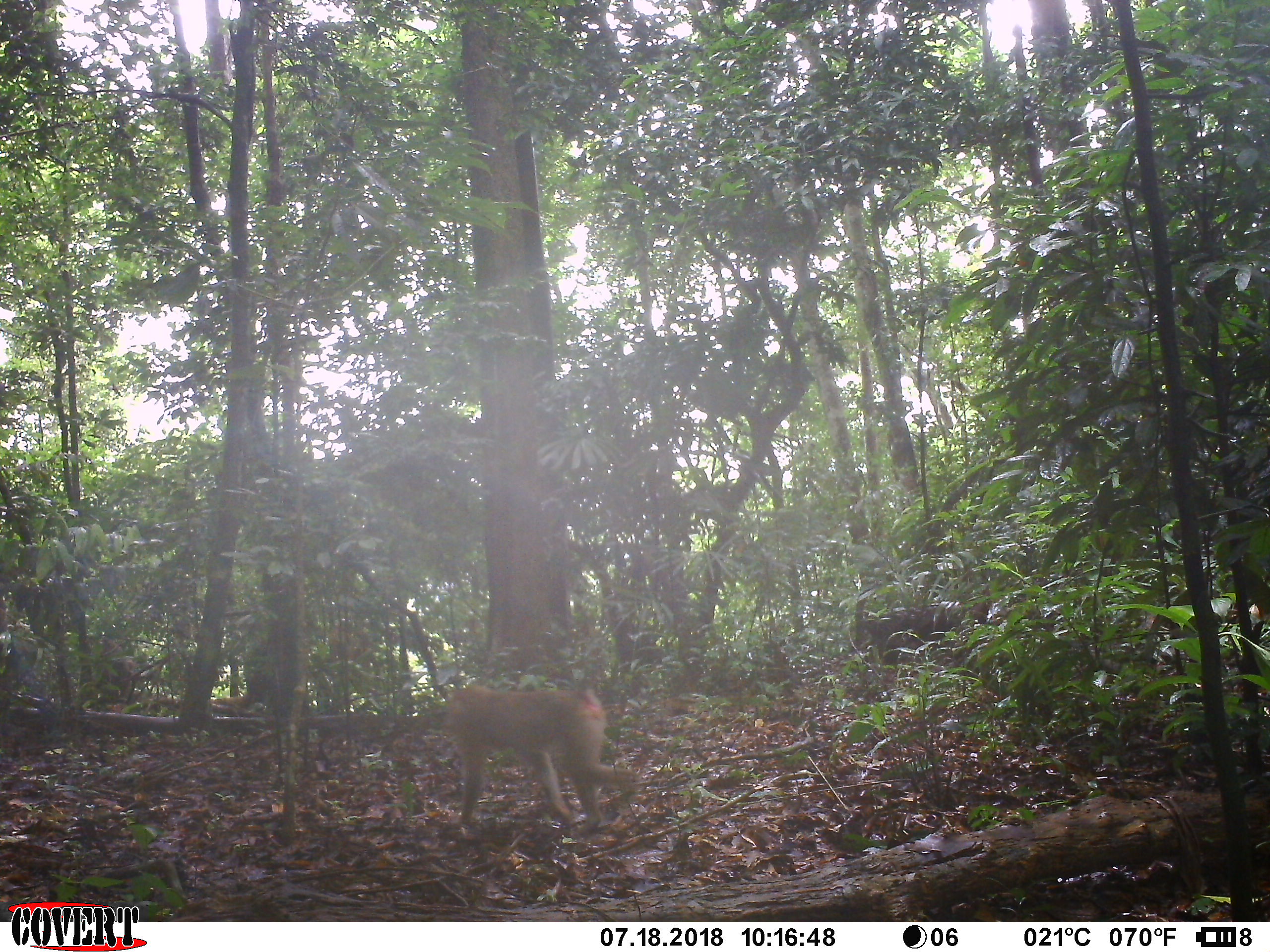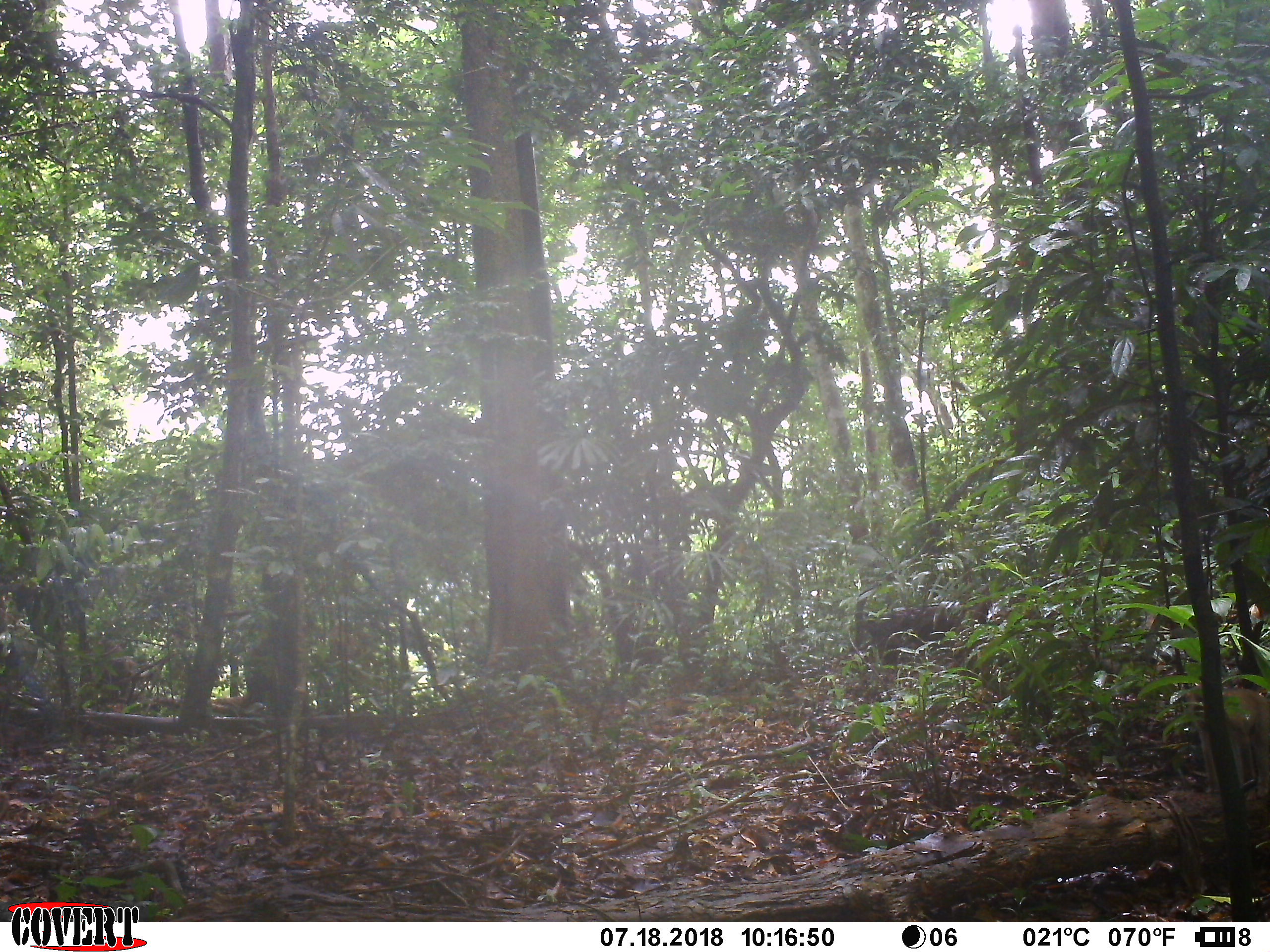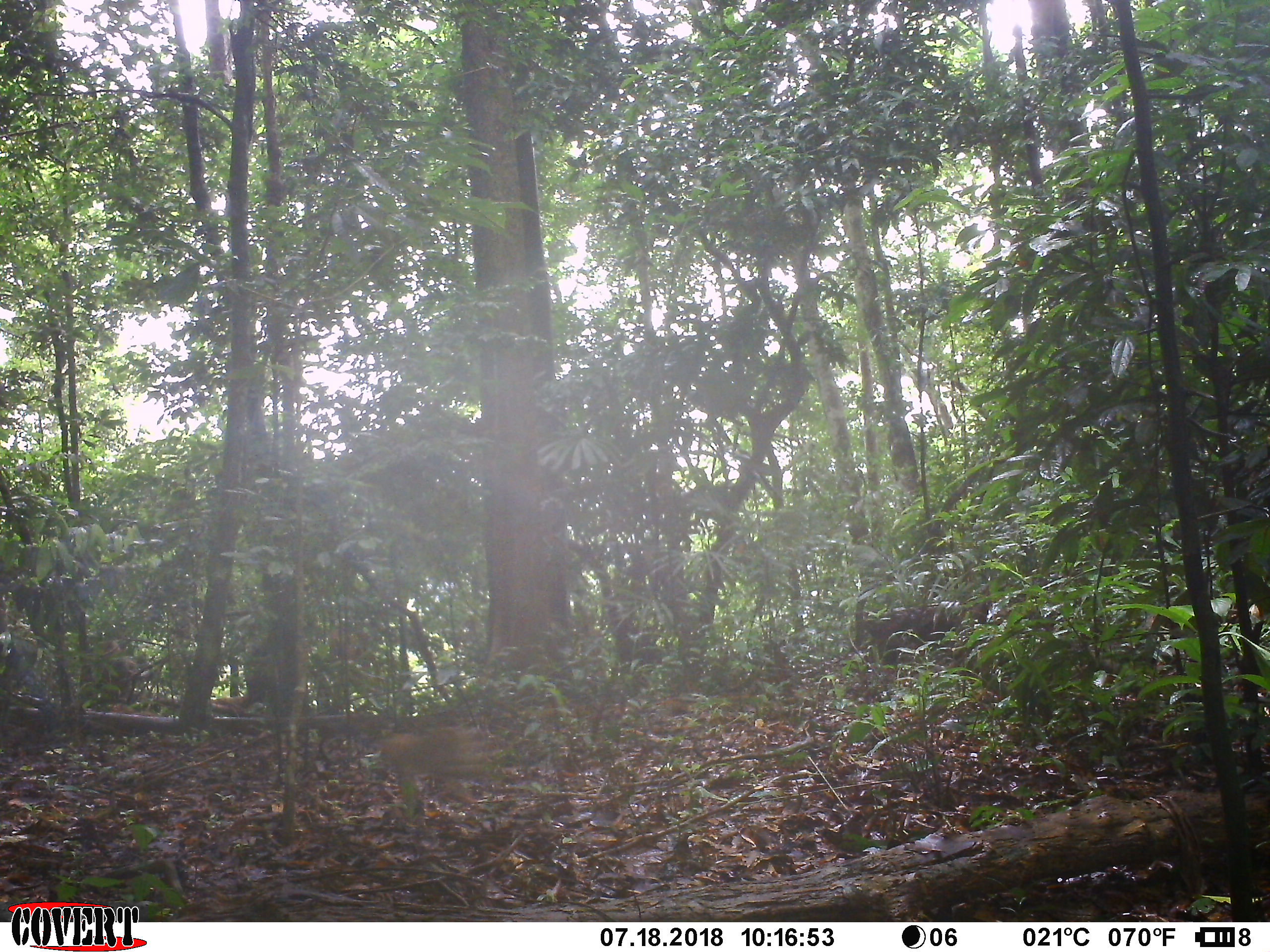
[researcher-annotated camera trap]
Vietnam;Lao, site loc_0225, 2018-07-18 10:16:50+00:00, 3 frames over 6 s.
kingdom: Animalia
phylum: Chordata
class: Mammalia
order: Primates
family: Cercopithecidae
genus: Macaca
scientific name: Macaca nemestrina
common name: pig-tailed macaque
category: pig tailed macaque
Pig tailed macaque (pig-tailed macaque) (Macaca nemestrina). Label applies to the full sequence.